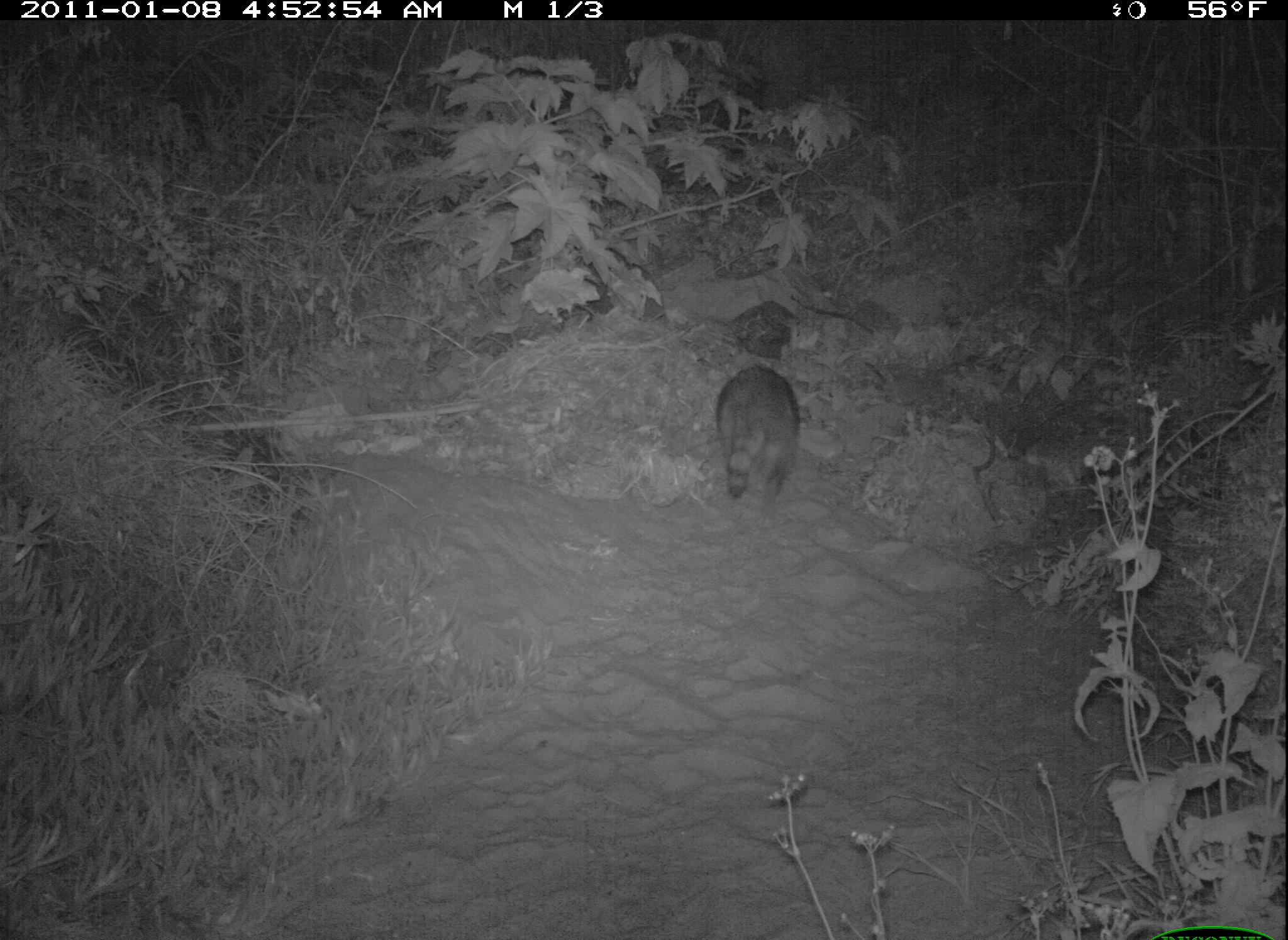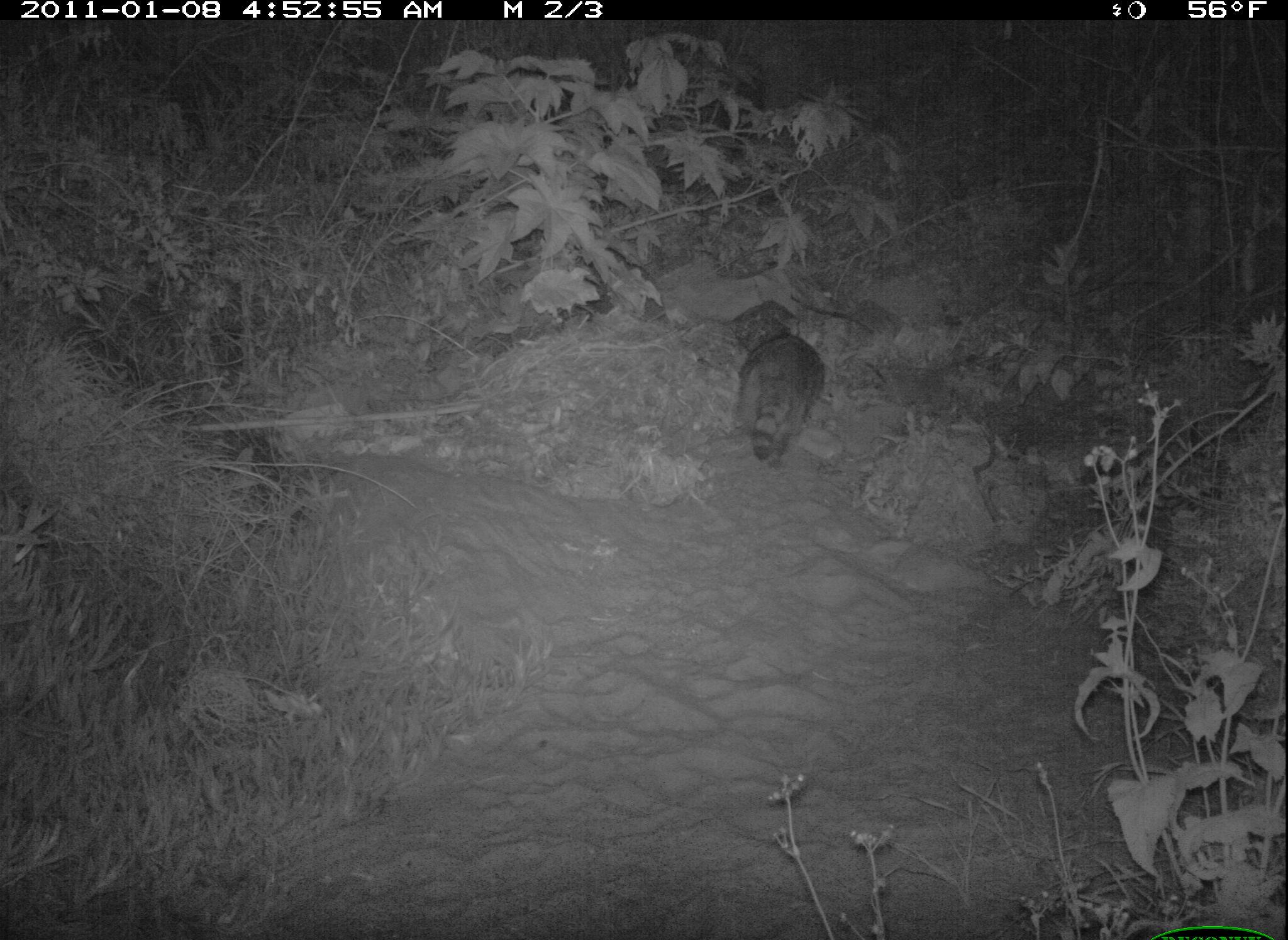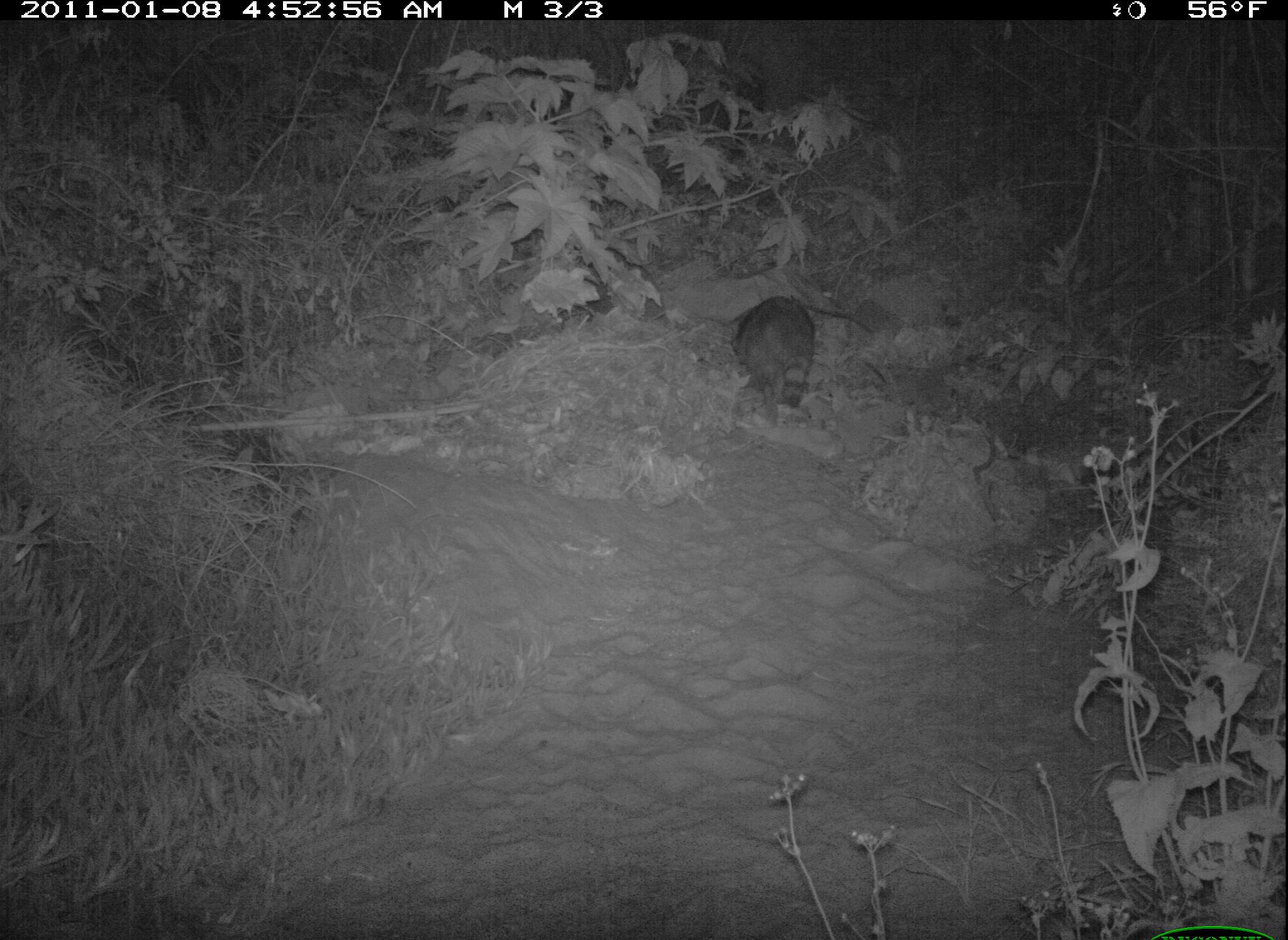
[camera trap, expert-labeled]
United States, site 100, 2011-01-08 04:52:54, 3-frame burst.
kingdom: Animalia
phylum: Chordata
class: Mammalia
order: Carnivora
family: Procyonidae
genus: Procyon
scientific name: Procyon lotor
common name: raccoon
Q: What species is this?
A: Raccoon (Procyon lotor).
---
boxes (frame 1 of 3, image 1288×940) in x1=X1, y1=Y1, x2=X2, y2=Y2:
raccoon: x1=710, y1=359, x2=815, y2=509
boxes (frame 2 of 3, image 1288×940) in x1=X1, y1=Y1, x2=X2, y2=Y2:
raccoon: x1=723, y1=324, x2=839, y2=475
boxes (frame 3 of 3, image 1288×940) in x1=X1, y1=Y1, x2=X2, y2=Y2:
raccoon: x1=733, y1=288, x2=823, y2=432